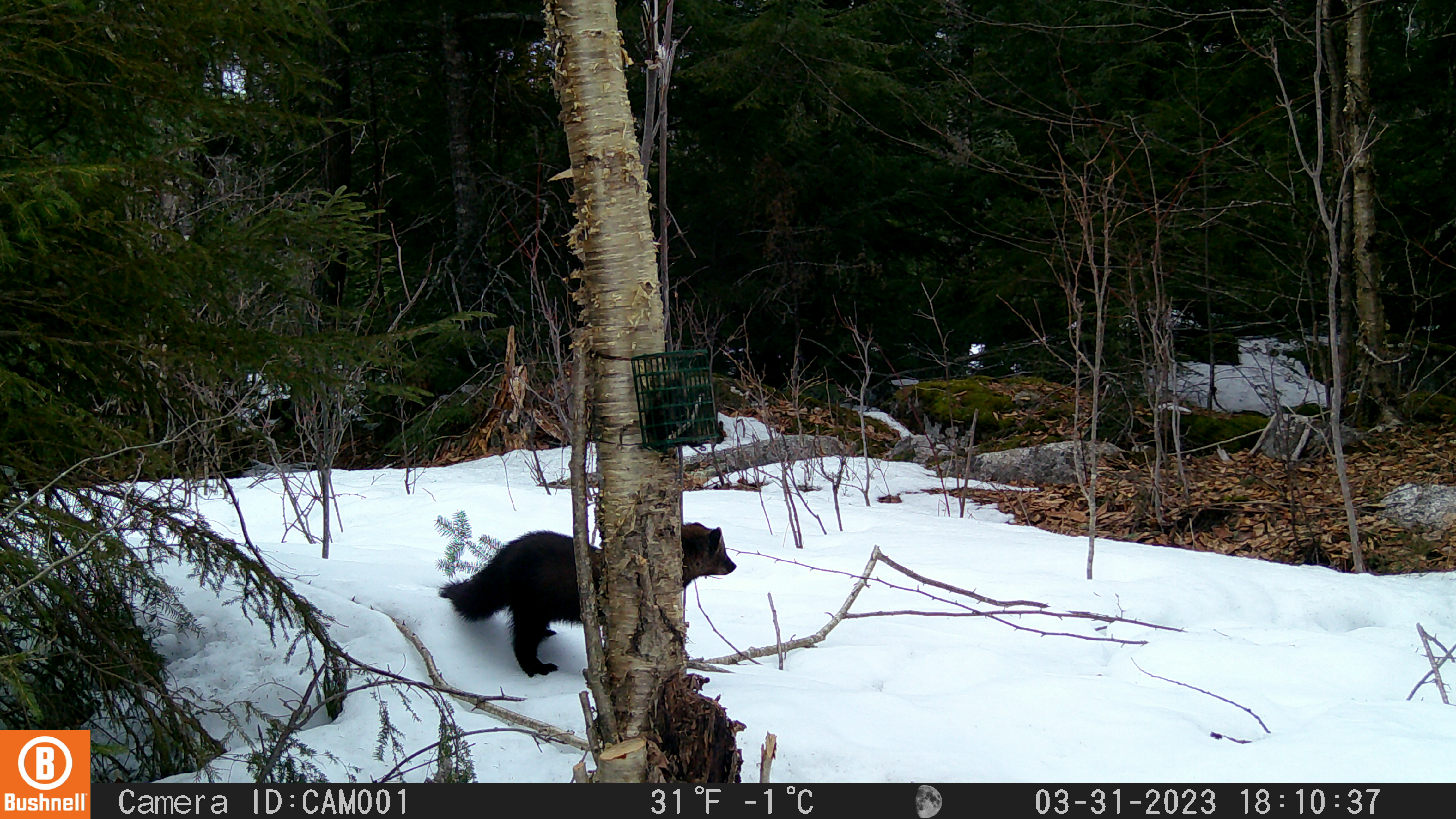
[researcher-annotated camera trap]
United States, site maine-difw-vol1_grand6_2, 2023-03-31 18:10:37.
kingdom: Animalia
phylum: Chordata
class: Mammalia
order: Carnivora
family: Mustelidae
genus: Pekania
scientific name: Pekania pennanti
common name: fisher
Fisher (Pekania pennanti).